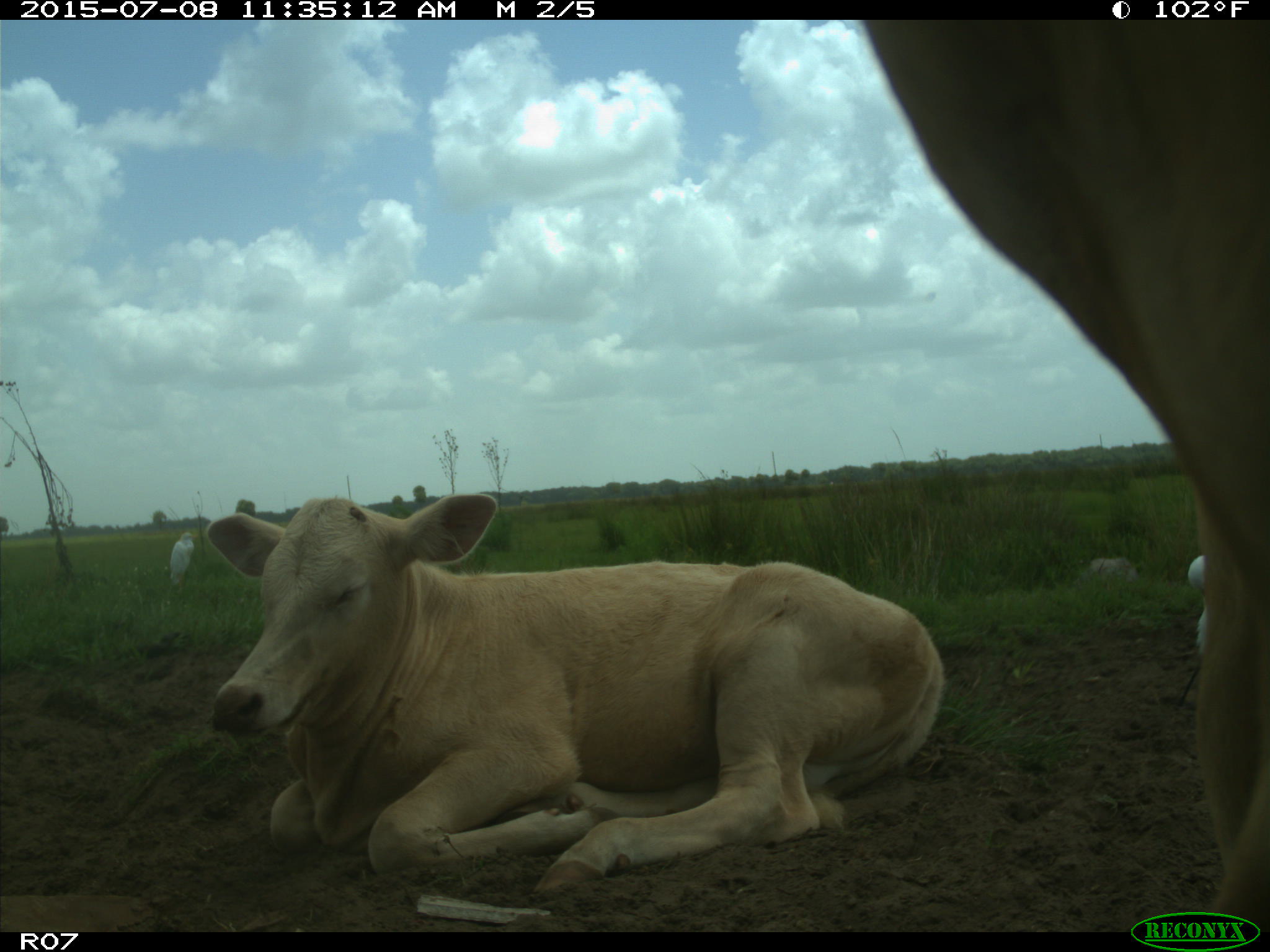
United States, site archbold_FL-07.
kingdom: Animalia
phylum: Chordata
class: Mammalia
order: Artiodactyla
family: Bovidae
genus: Bos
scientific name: Bos taurus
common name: domestic cow